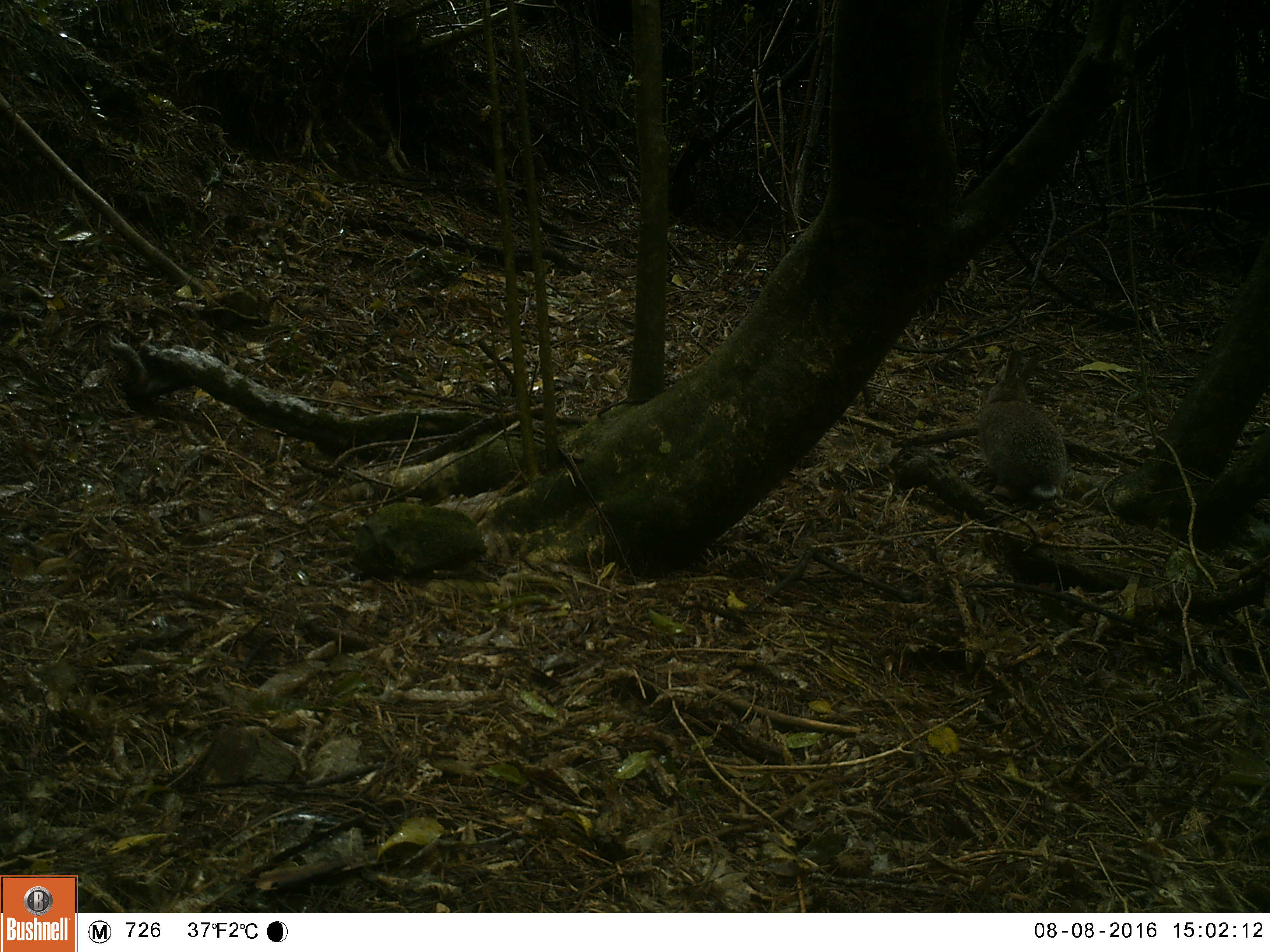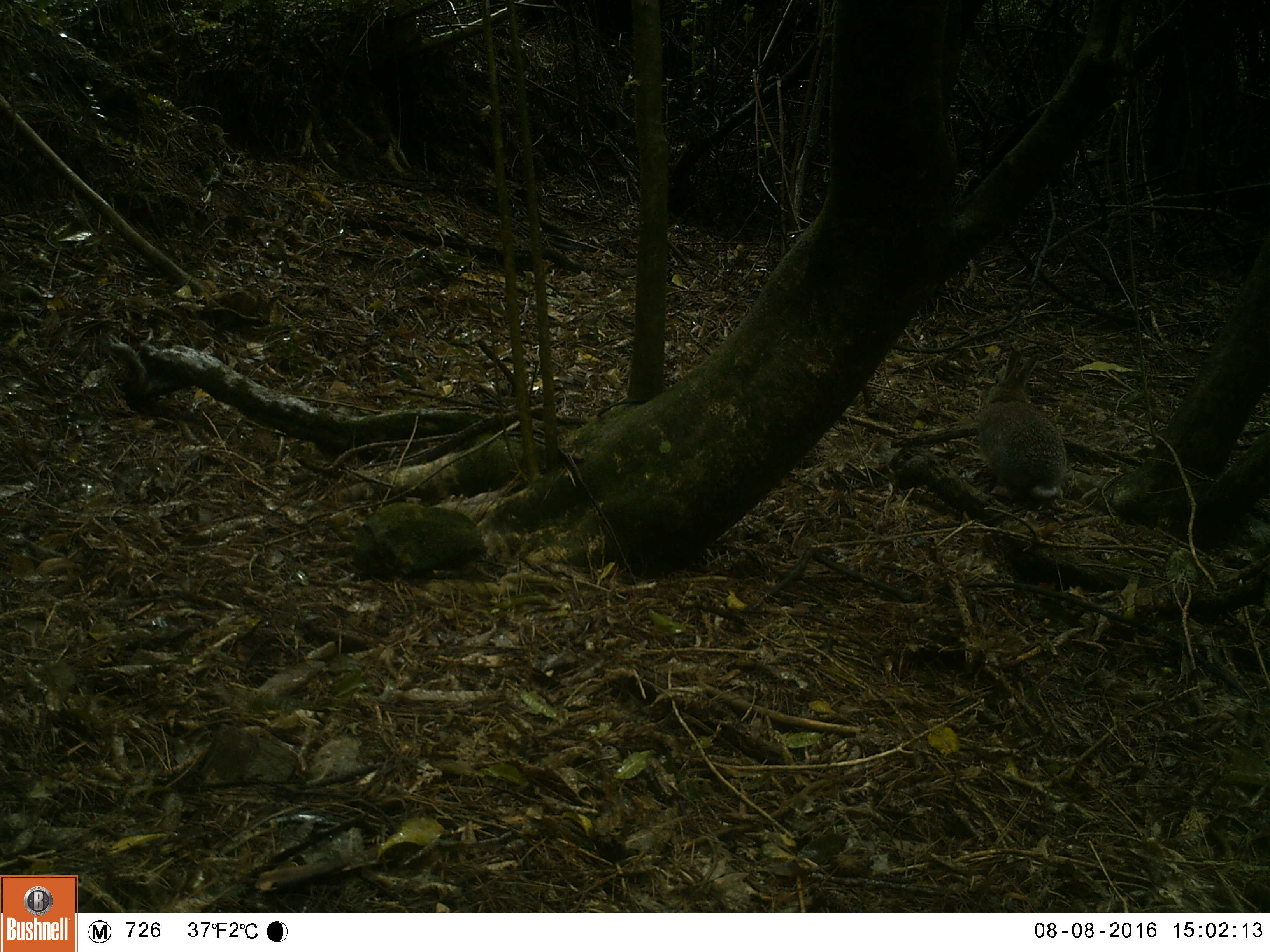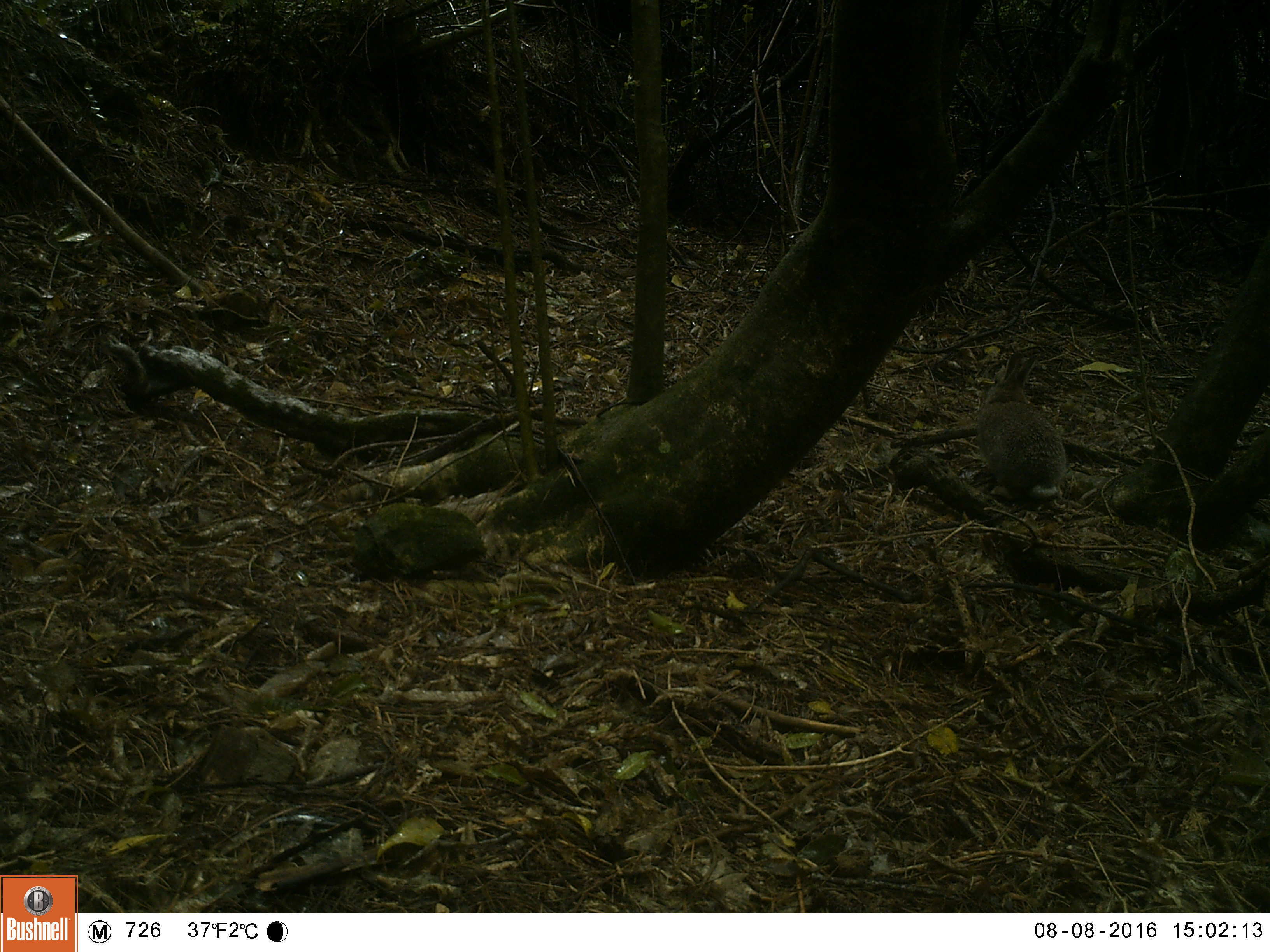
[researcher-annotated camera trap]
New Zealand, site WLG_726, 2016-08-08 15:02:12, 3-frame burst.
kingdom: Animalia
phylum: Chordata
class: Mammalia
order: Lagomorpha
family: Leporidae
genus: Oryctolagus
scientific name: Oryctolagus cuniculus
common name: european rabbit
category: rabbit